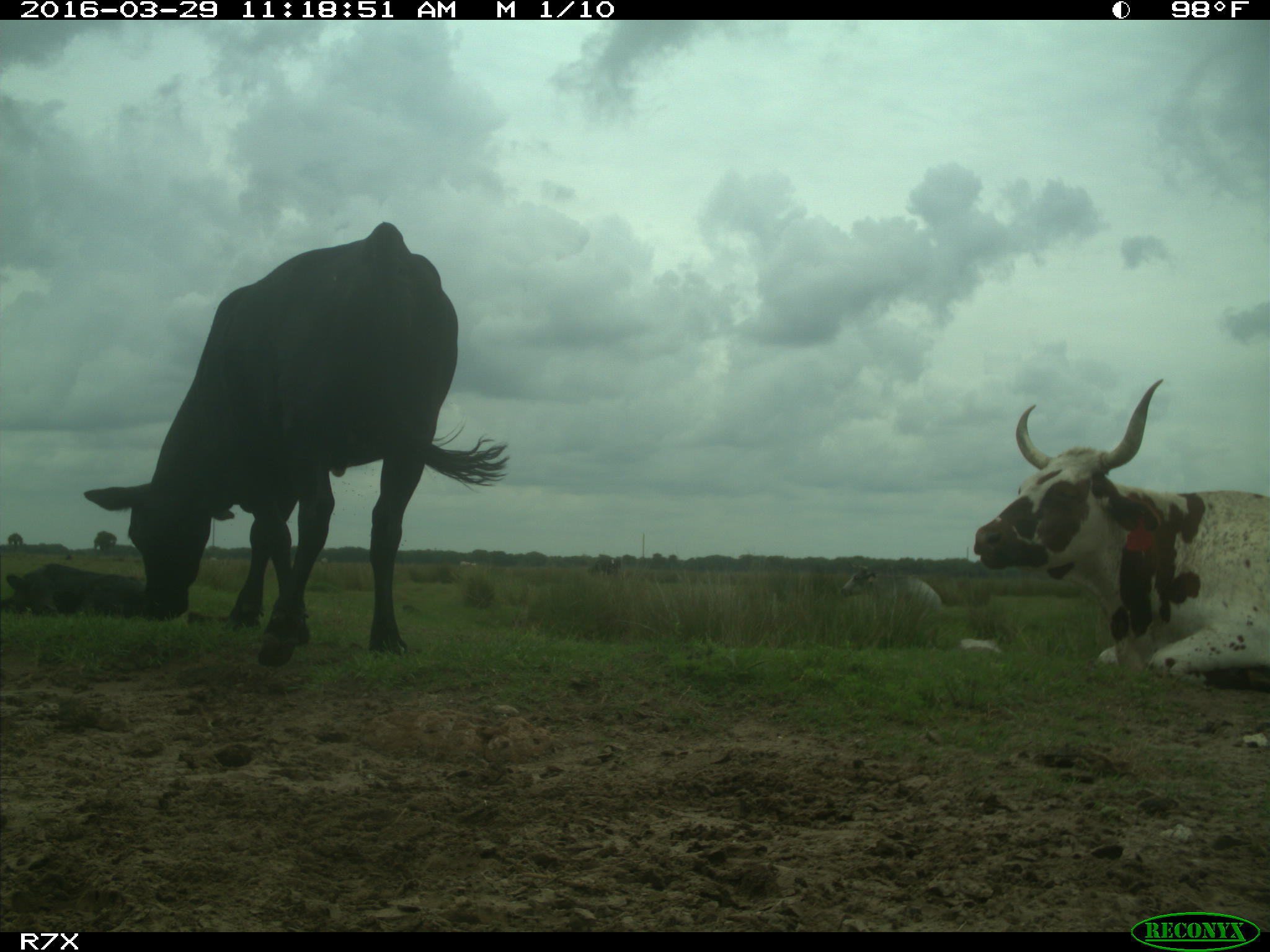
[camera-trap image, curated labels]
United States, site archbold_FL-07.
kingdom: Animalia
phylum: Chordata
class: Mammalia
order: Artiodactyla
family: Bovidae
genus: Bos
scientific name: Bos taurus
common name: domestic cow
Bos taurus (domestic cow).